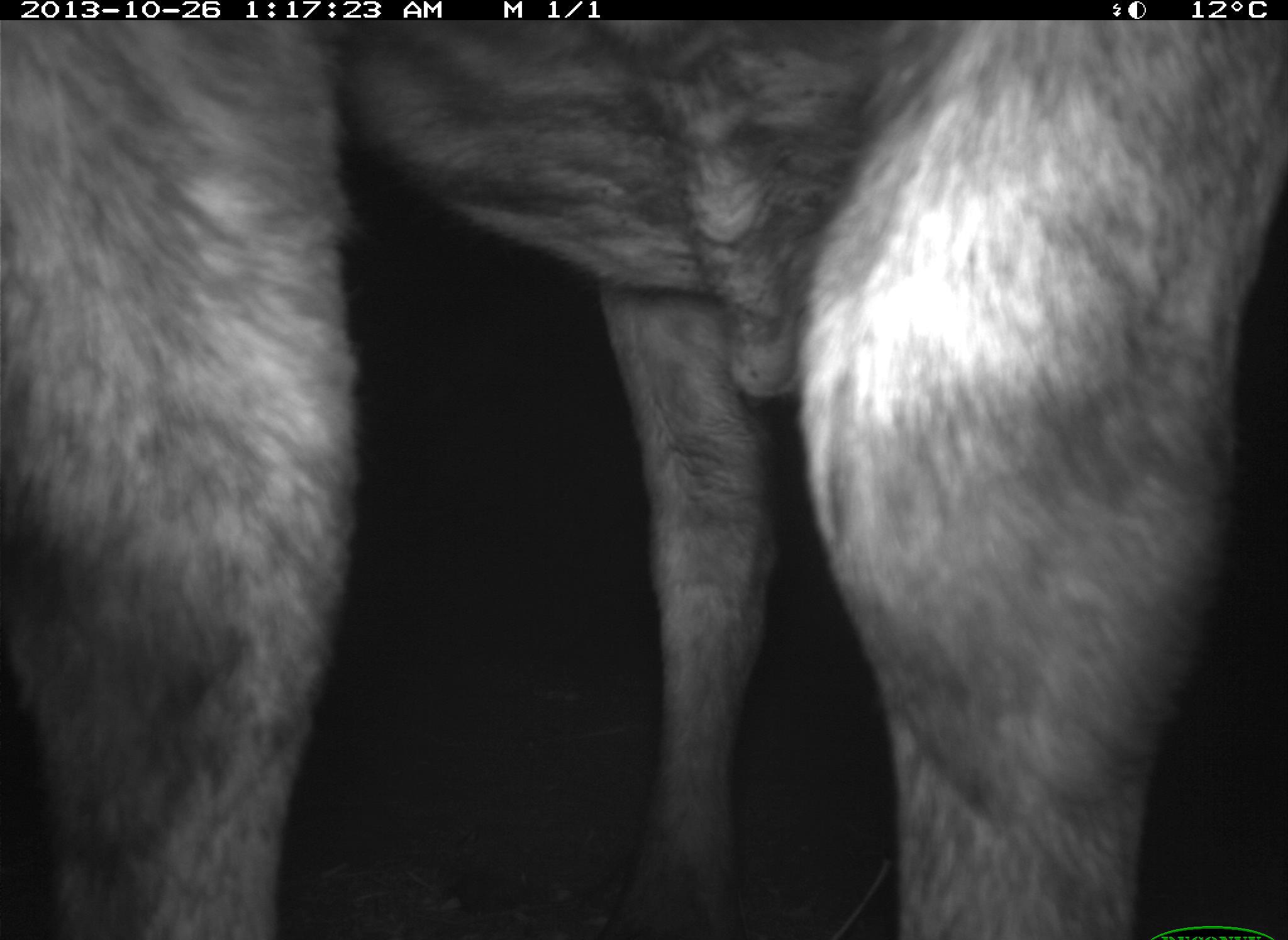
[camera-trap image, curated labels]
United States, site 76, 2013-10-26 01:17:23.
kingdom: Animalia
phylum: Chordata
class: Mammalia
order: Artiodactyla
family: Bovidae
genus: Bos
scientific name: Bos taurus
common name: cow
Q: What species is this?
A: Cow (Bos taurus).